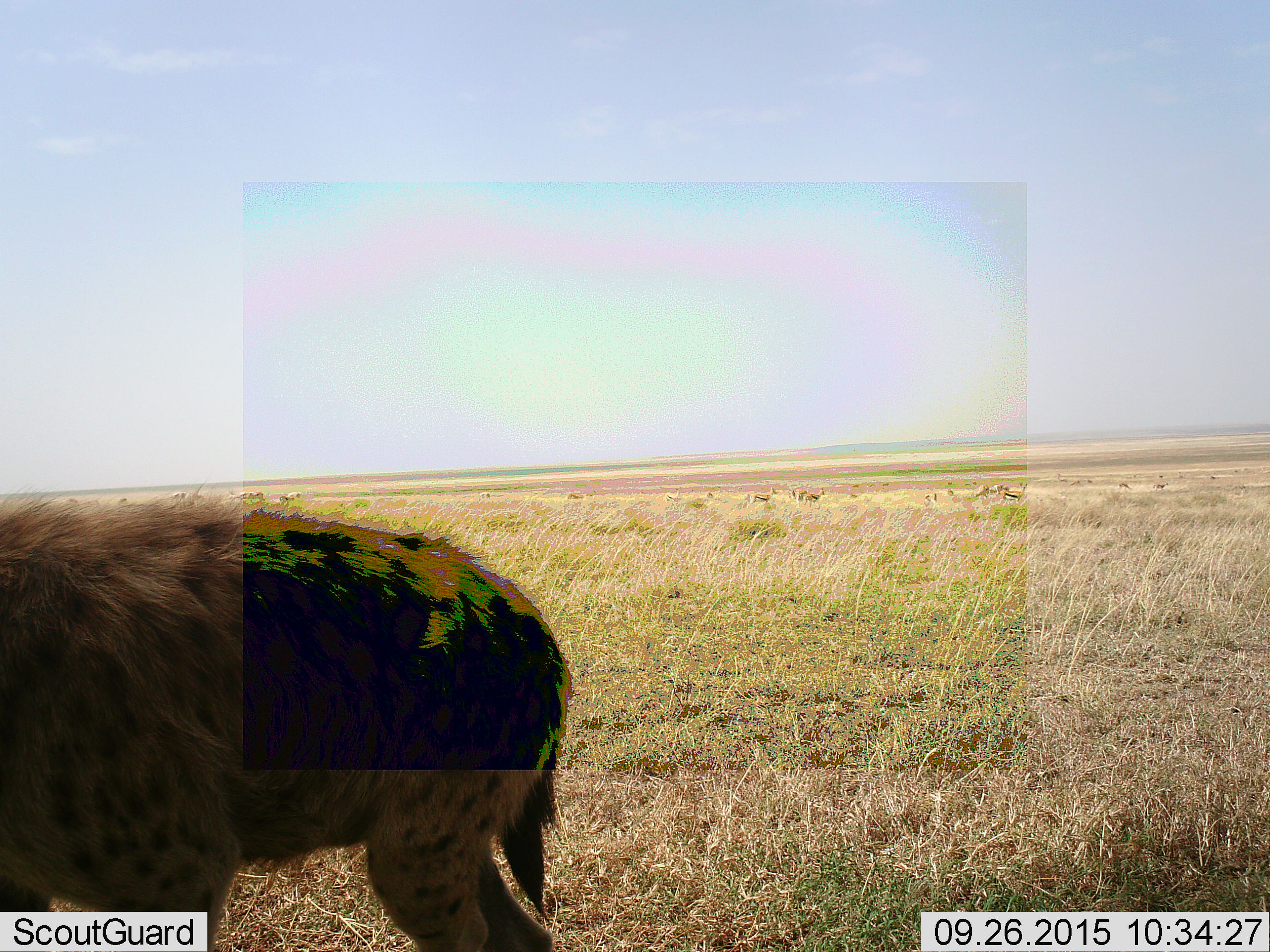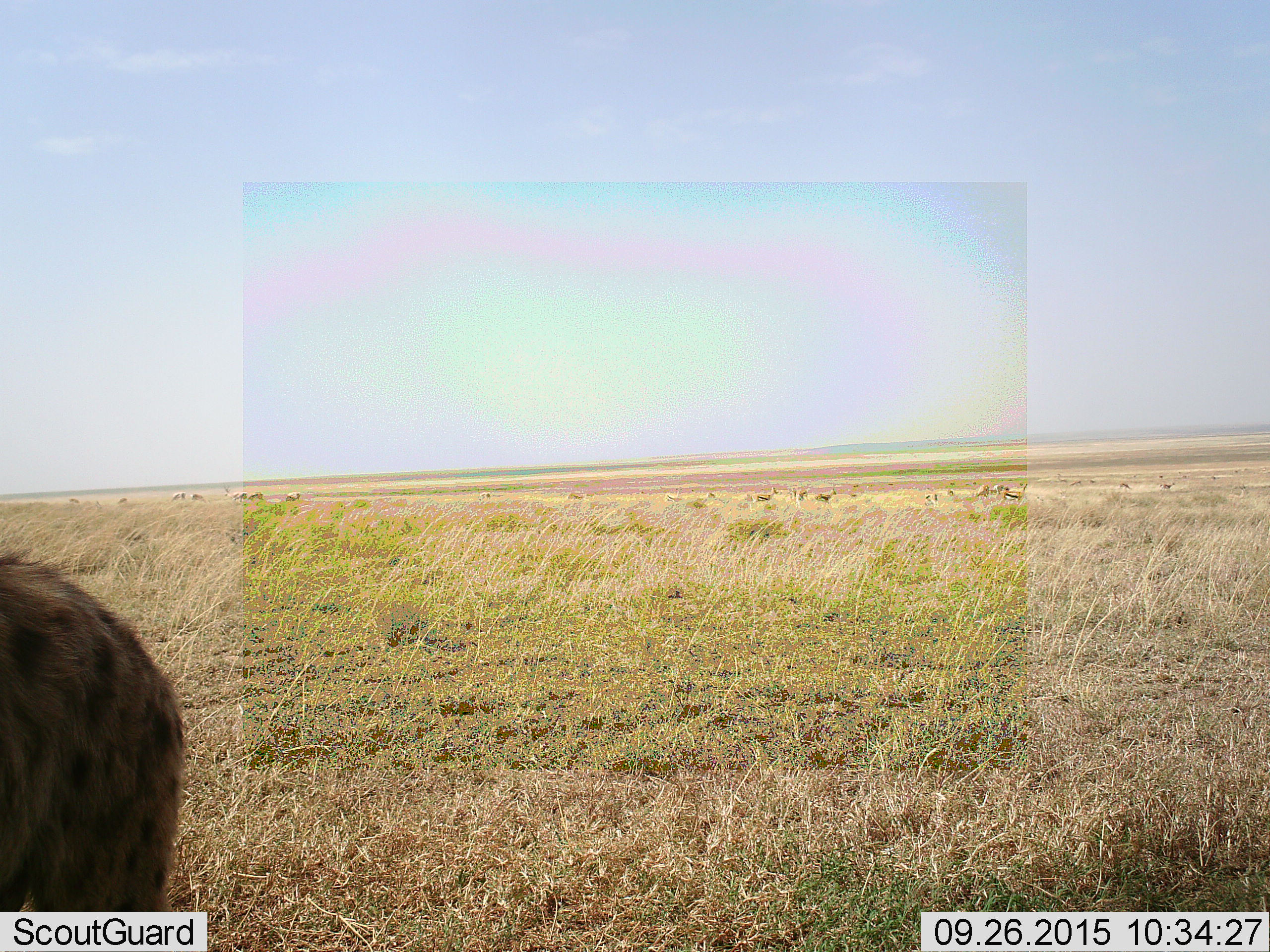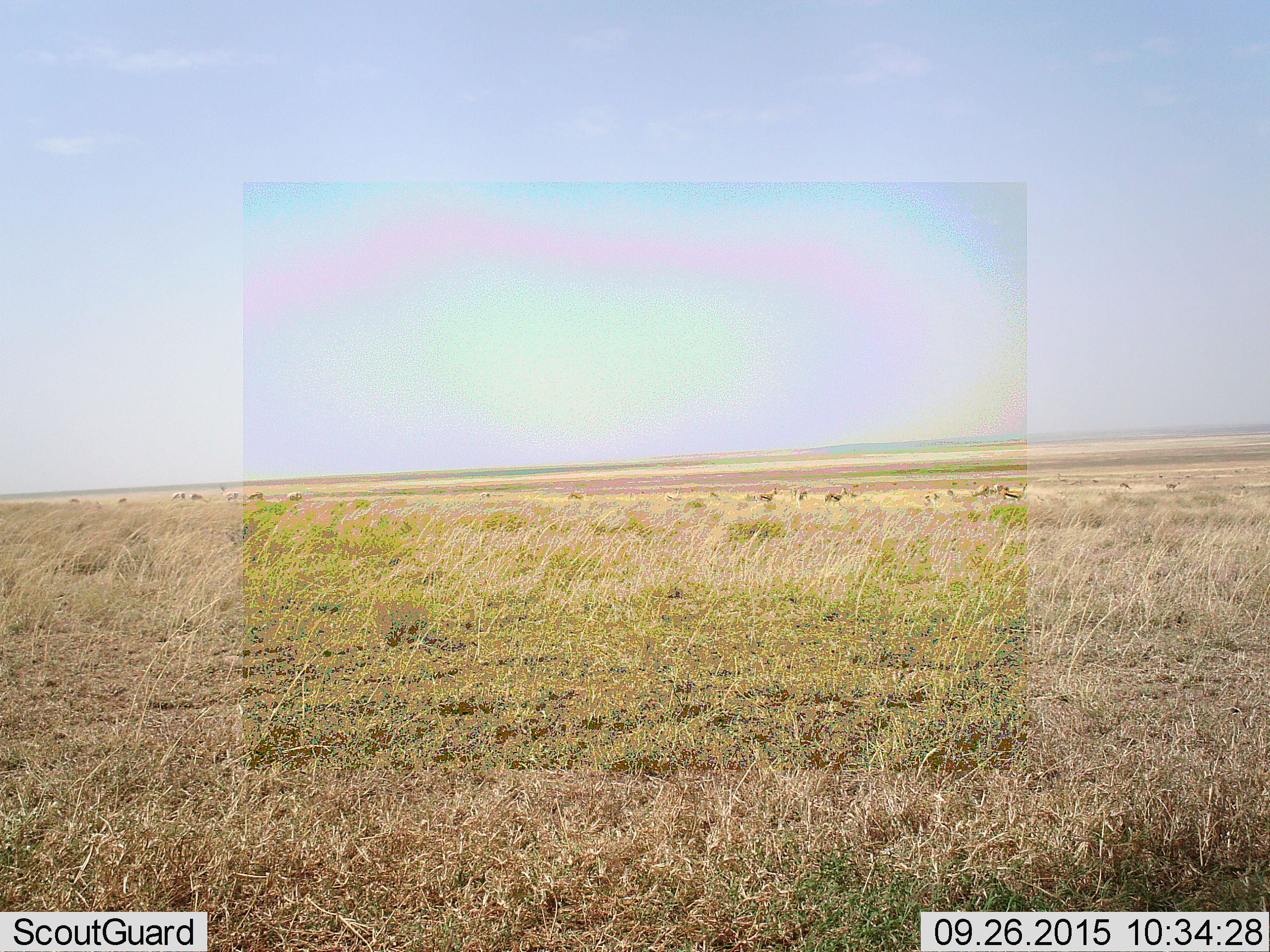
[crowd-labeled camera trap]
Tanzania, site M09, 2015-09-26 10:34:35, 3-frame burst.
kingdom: Animalia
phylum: Chordata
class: Mammalia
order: Artiodactyla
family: Bovidae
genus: Eudorcas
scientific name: Eudorcas thomsonii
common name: thomson's gazelle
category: gazellethomsons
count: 11-50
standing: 60%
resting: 0%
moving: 80%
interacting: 0%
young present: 0%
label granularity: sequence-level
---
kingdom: Animalia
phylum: Chordata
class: Mammalia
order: Carnivora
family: Hyaenidae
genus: Crocuta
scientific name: Crocuta crocuta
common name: spotted hyena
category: hyenaspotted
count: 1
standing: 14%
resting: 0%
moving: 100%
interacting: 0%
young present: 0%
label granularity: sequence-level